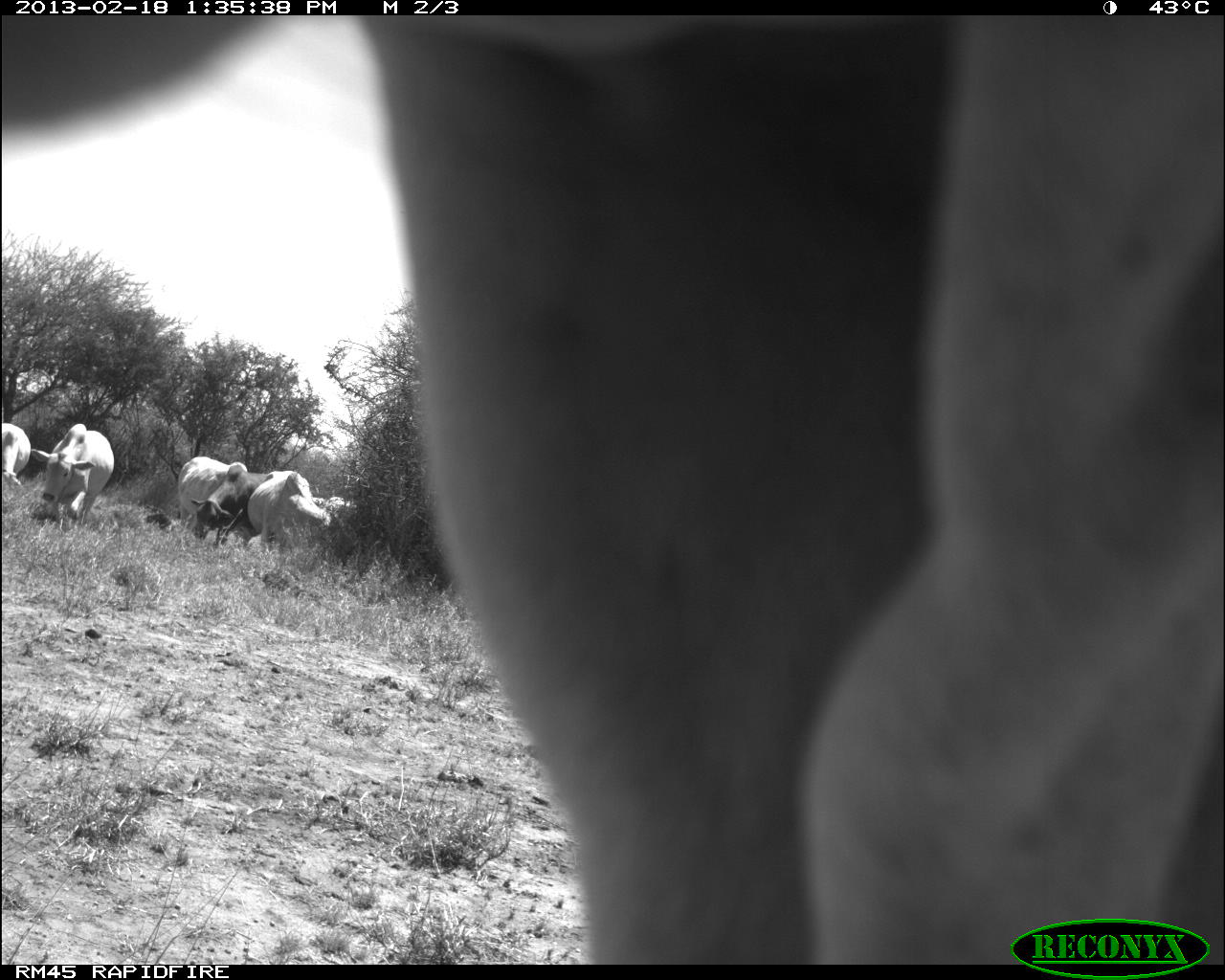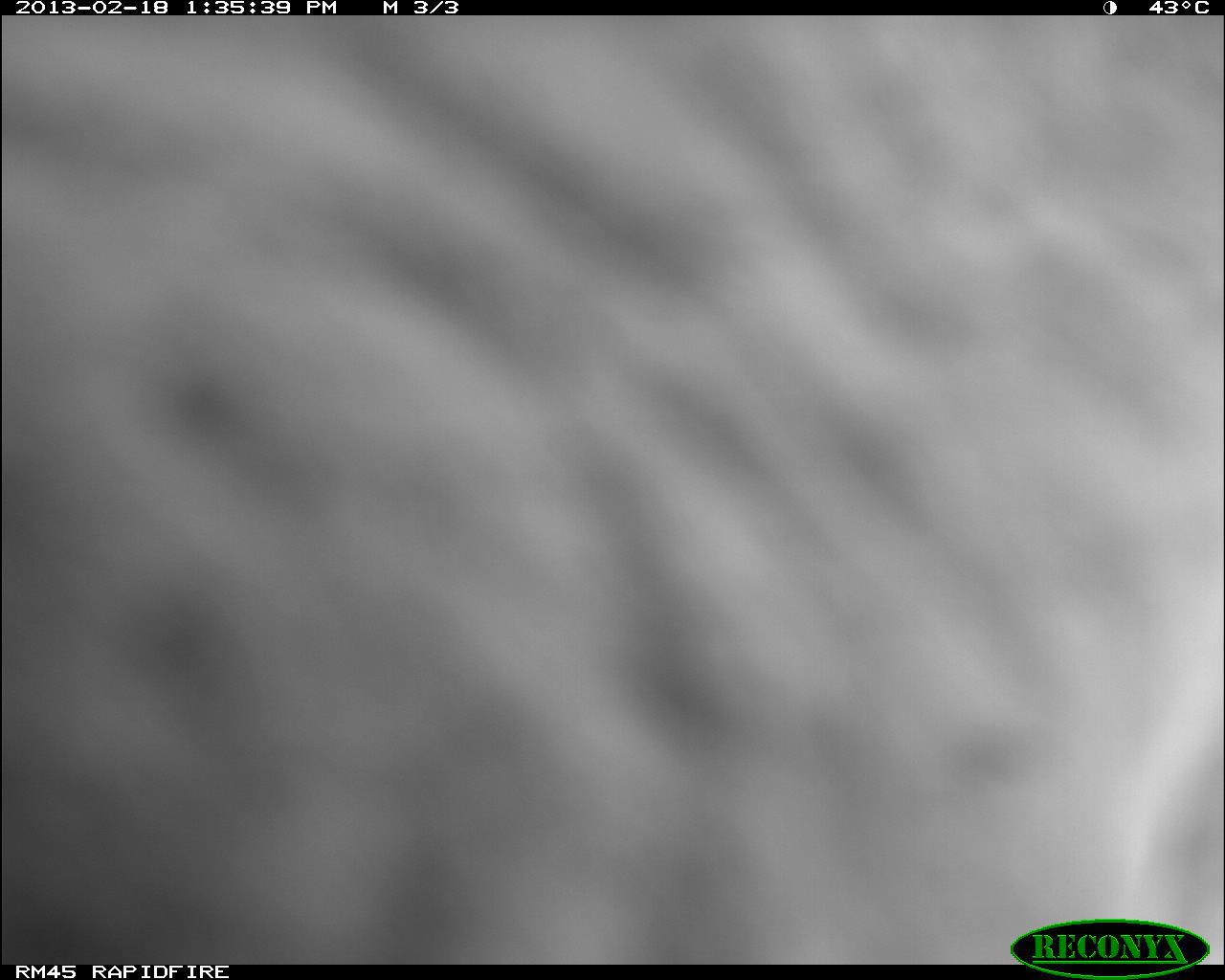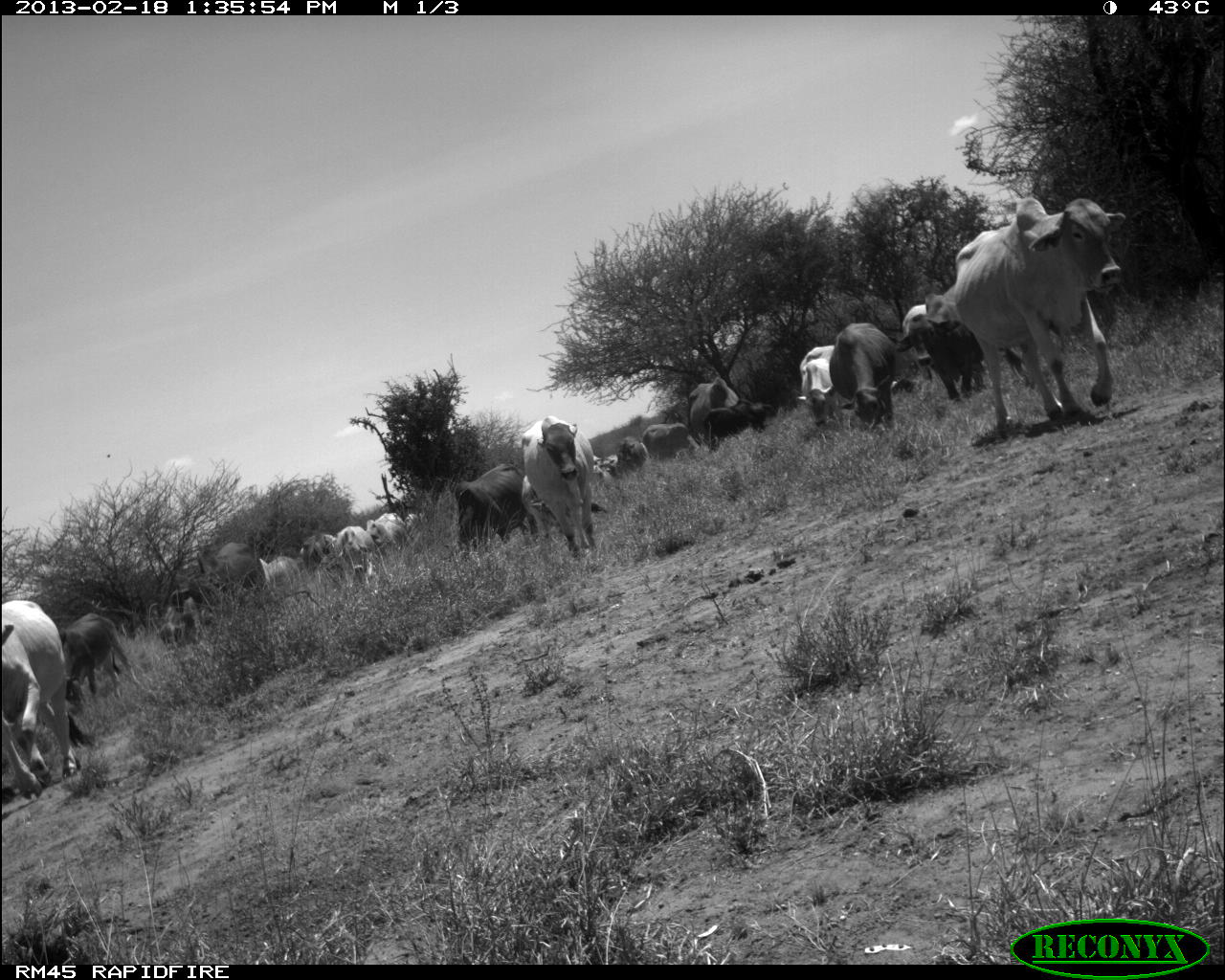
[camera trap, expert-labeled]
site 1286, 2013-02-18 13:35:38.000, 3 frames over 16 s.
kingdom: Animalia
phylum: Chordata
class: Mammalia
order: Artiodactyla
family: Bovidae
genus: Bos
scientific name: Bos taurus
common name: domestic cattle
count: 7